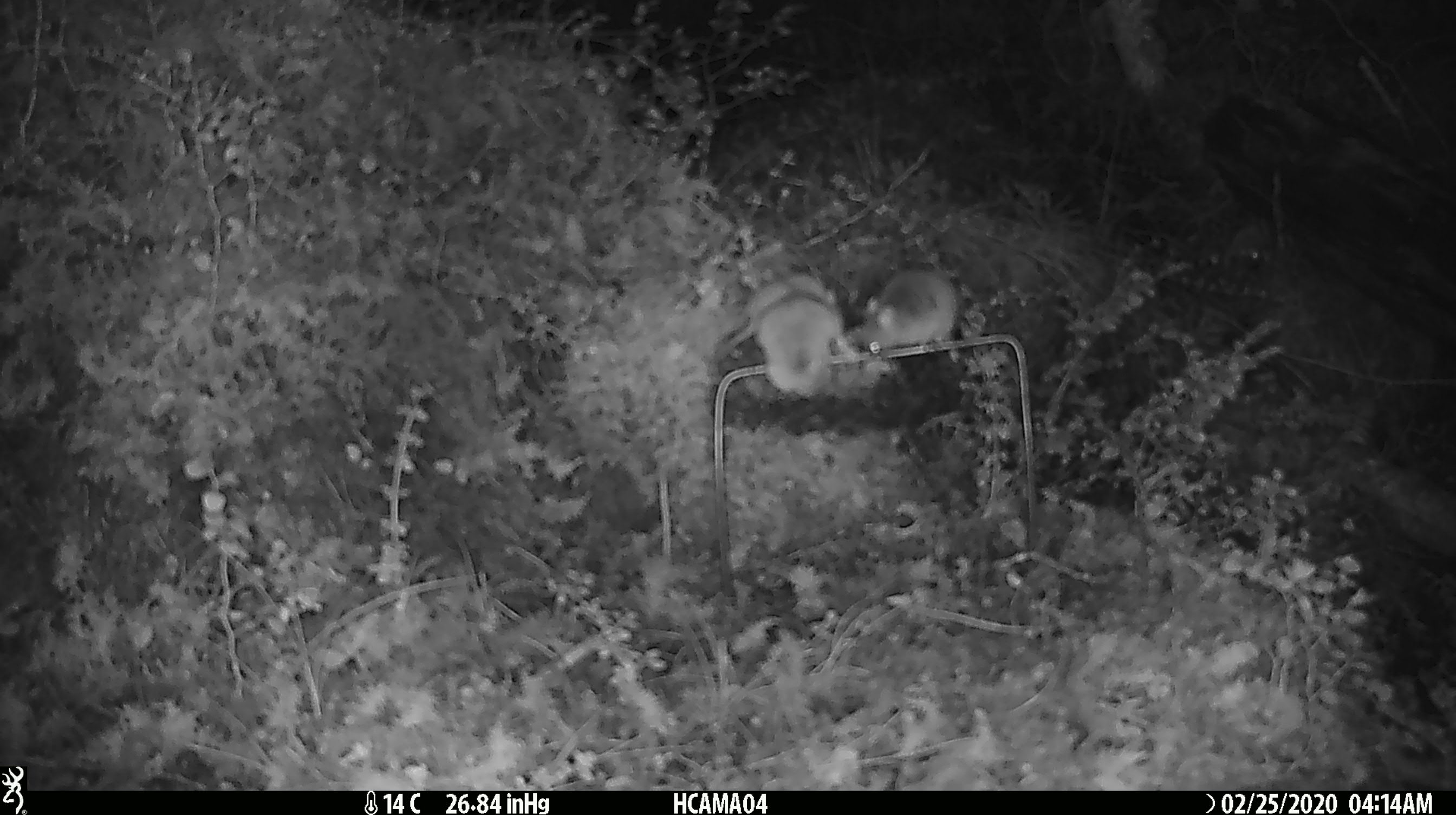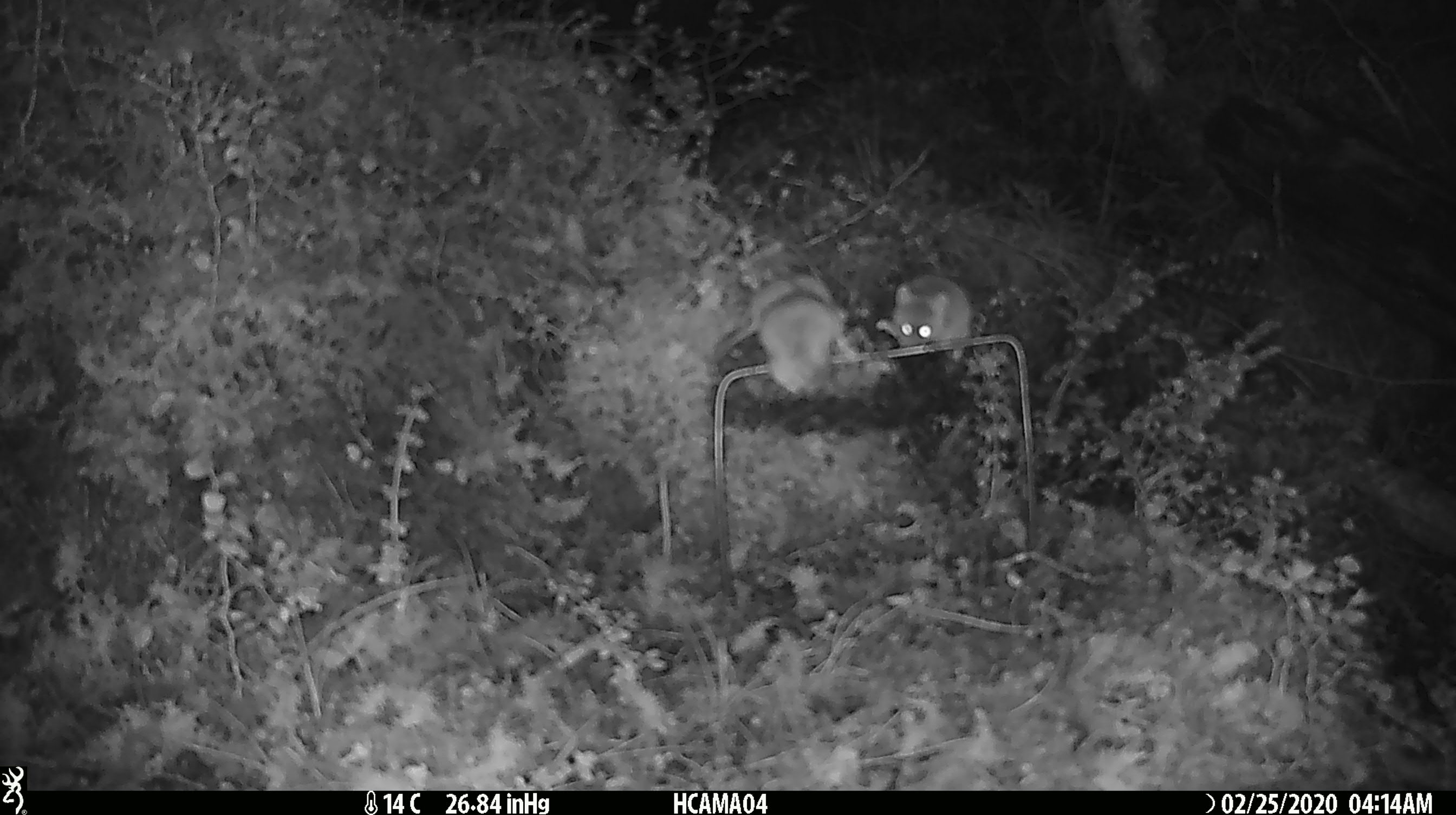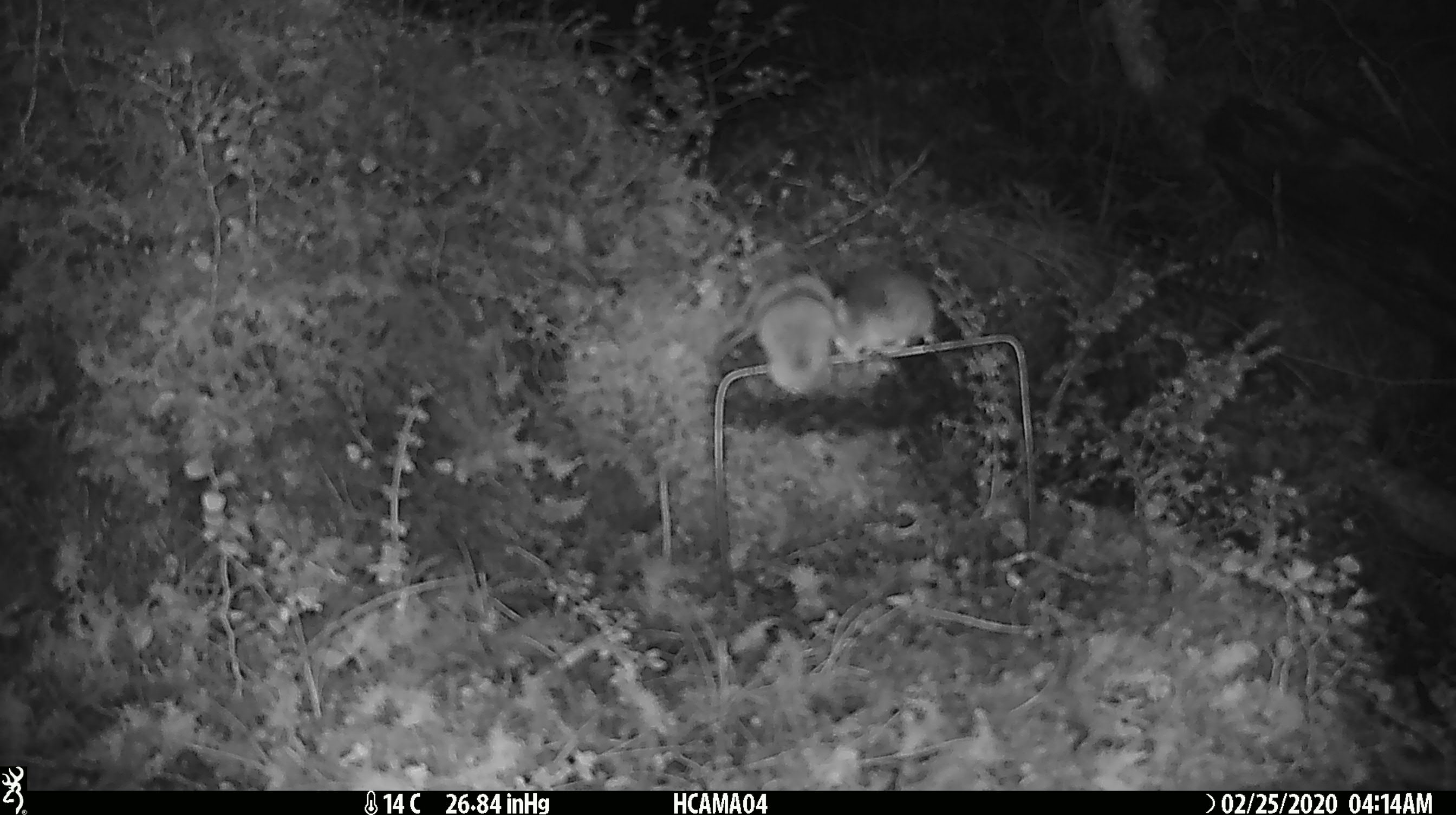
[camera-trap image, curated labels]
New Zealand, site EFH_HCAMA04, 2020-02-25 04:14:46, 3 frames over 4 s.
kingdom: Animalia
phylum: Chordata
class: Mammalia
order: Rodentia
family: Muridae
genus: Mus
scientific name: Mus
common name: mouse